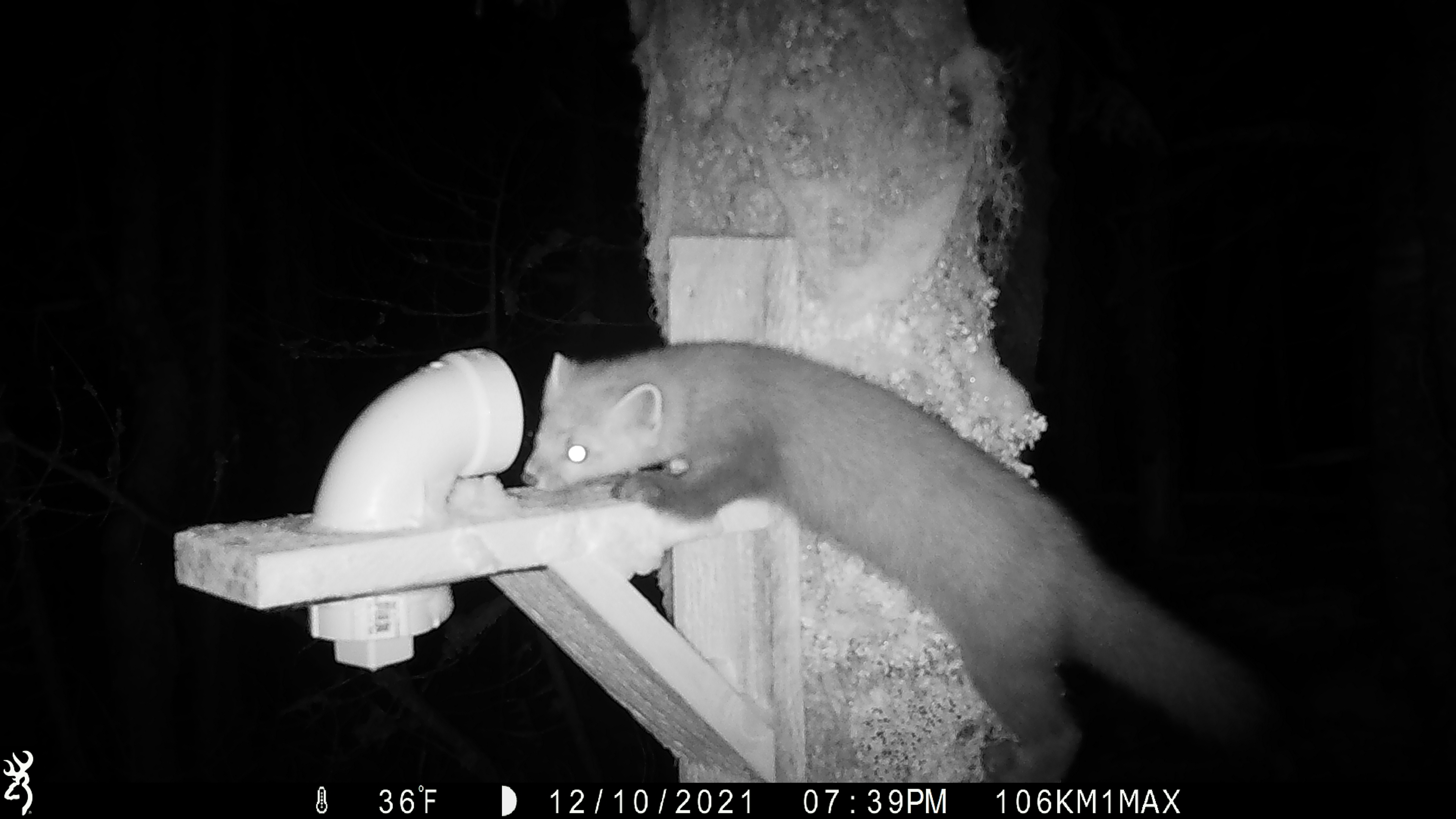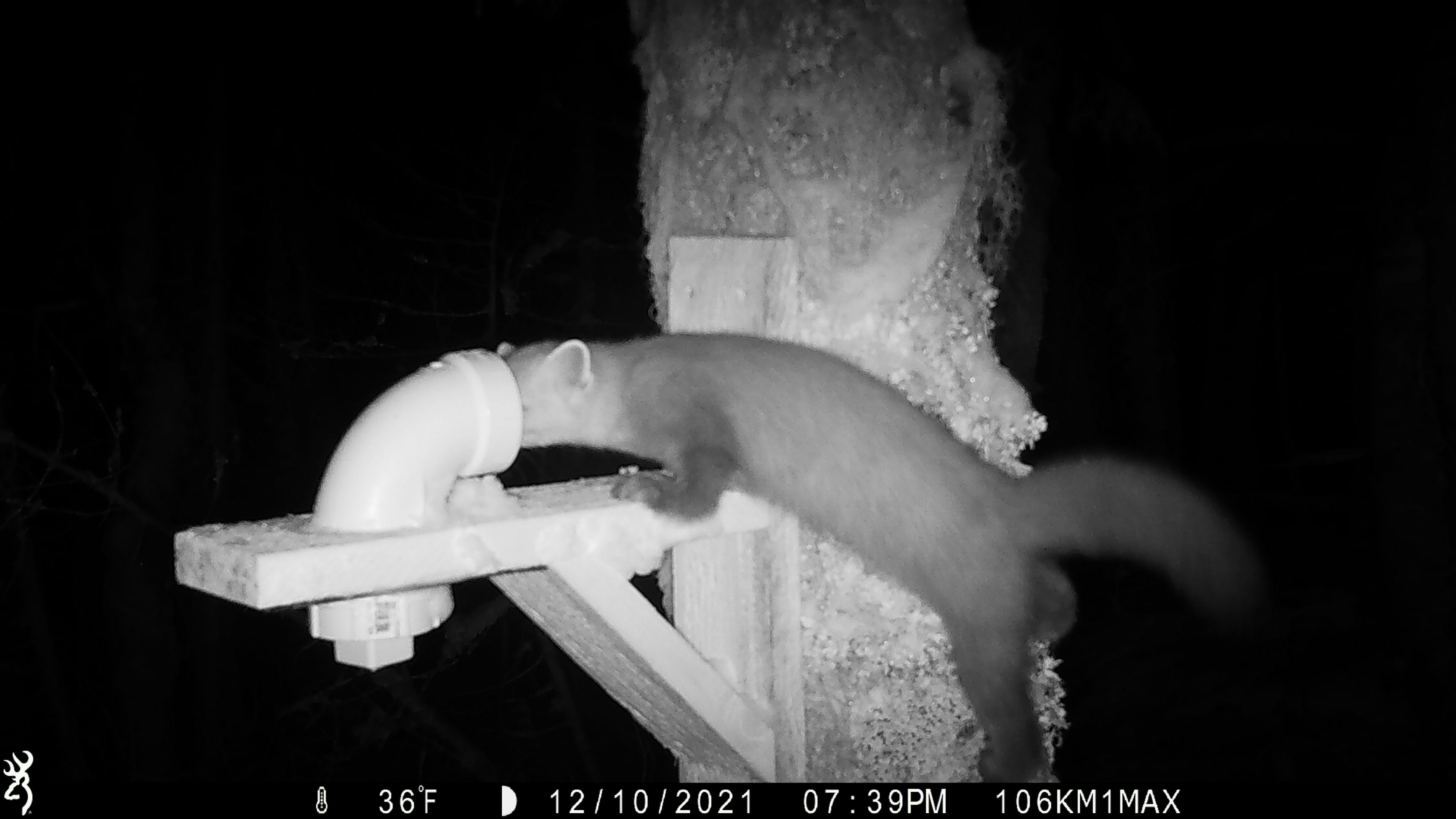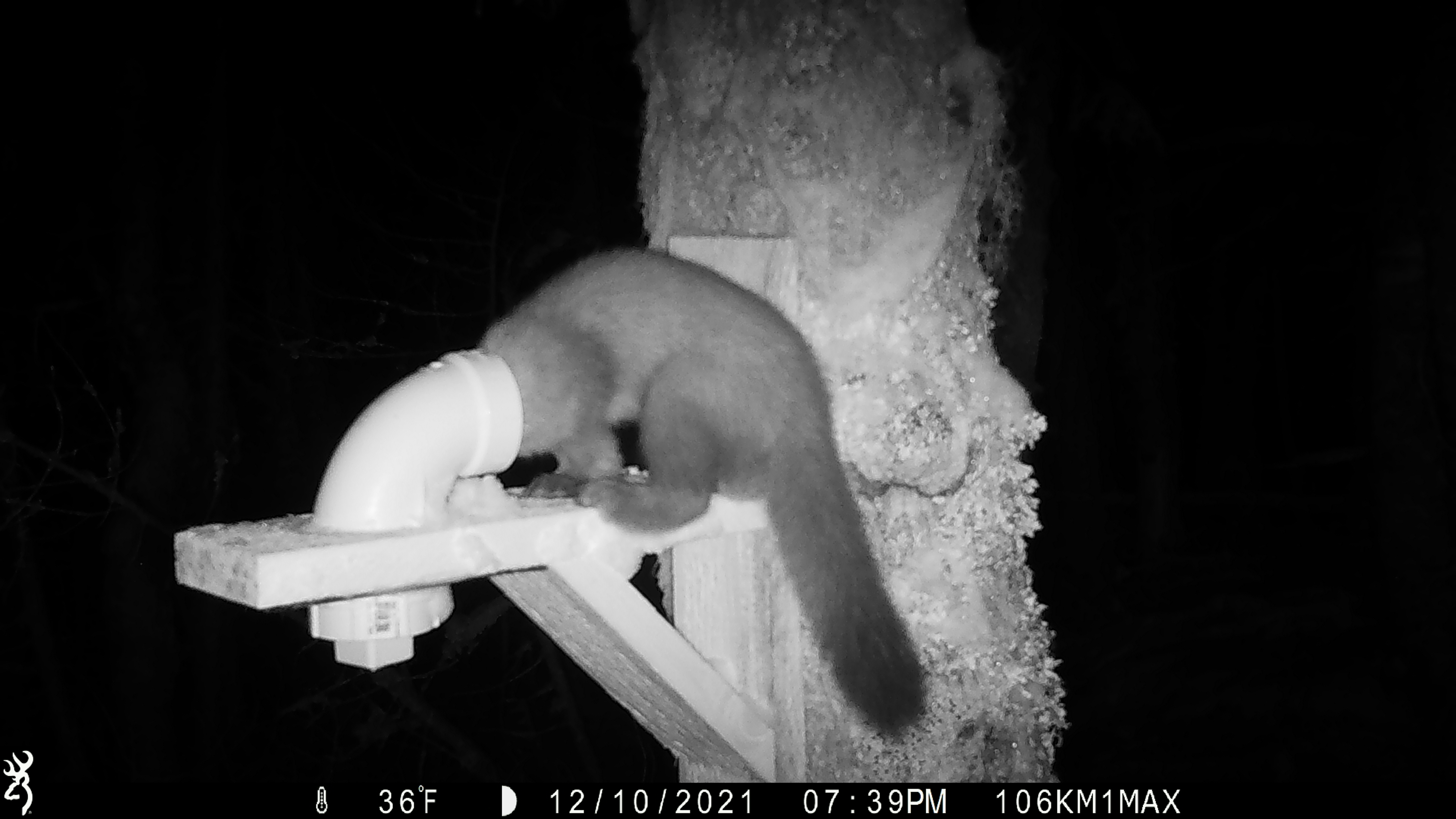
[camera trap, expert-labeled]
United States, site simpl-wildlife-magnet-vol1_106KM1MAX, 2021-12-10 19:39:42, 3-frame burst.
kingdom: Animalia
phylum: Chordata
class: Mammalia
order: Carnivora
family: Mustelidae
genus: Martes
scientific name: Martes americana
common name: american marten